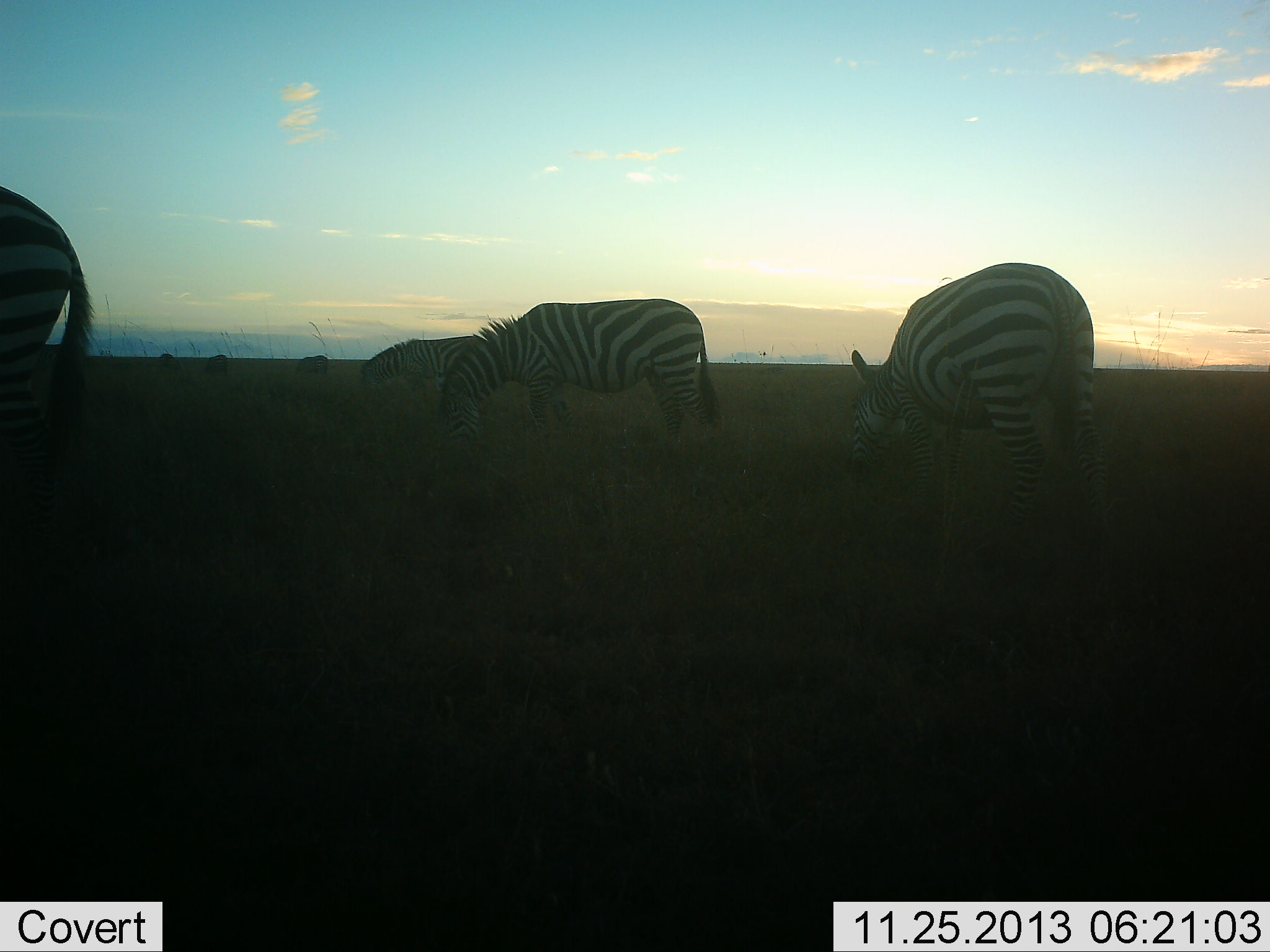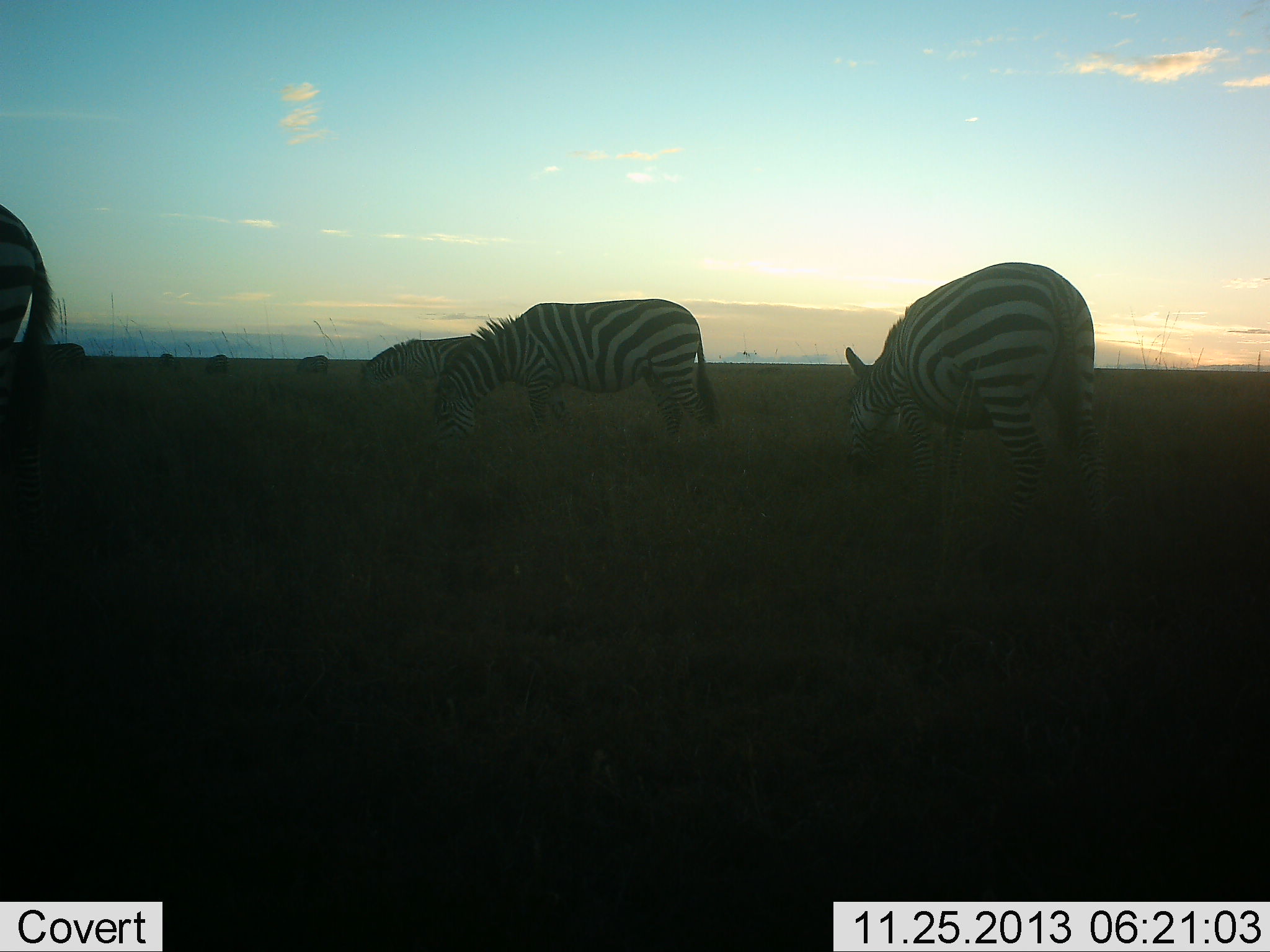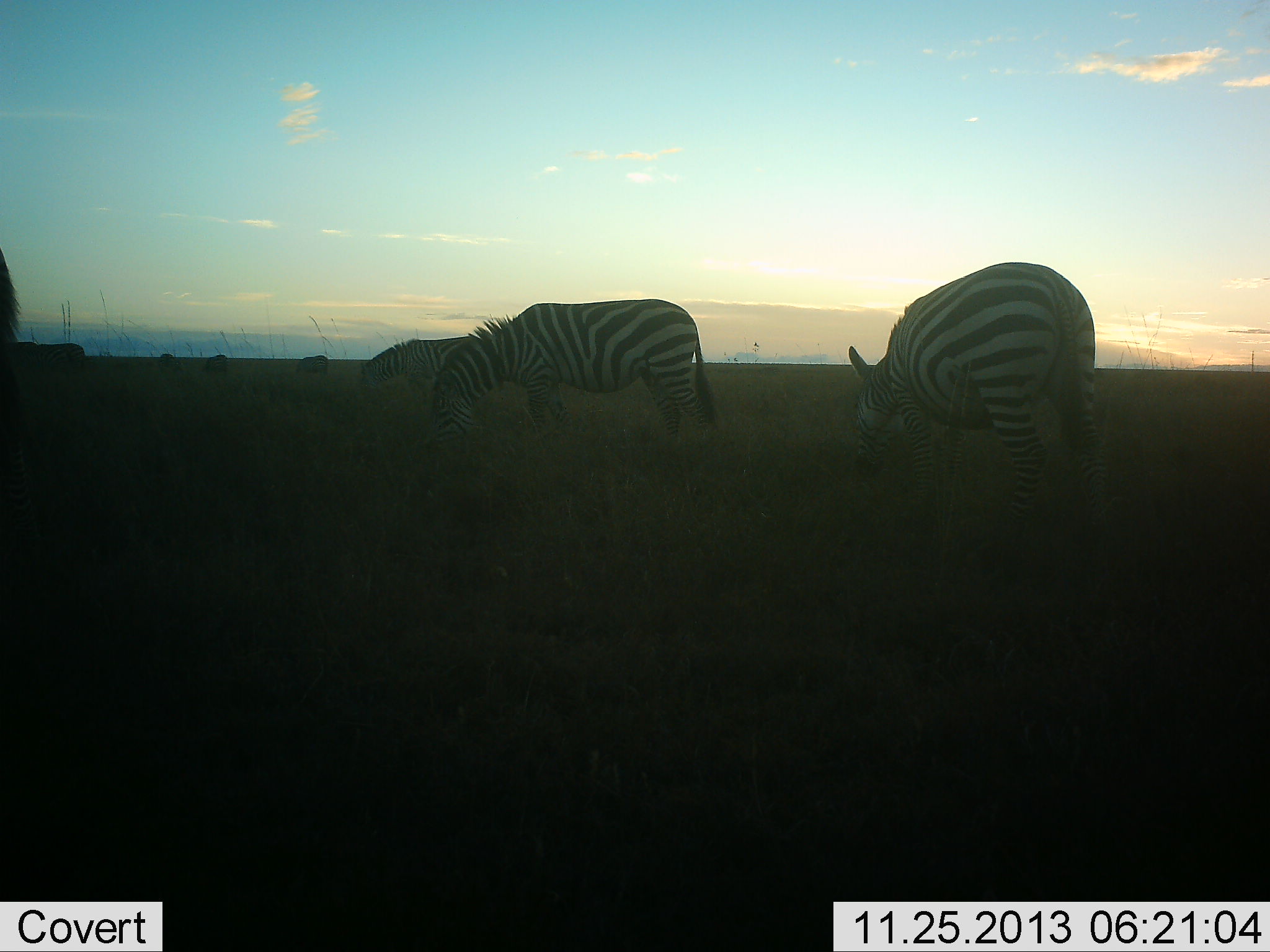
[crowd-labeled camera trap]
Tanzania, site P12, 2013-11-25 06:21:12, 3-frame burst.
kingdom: Animalia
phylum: Chordata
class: Mammalia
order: Perissodactyla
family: Equidae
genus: Equus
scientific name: Equus quagga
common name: plains zebra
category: zebra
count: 6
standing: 50%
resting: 0%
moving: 30%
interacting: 0%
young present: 0%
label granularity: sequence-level